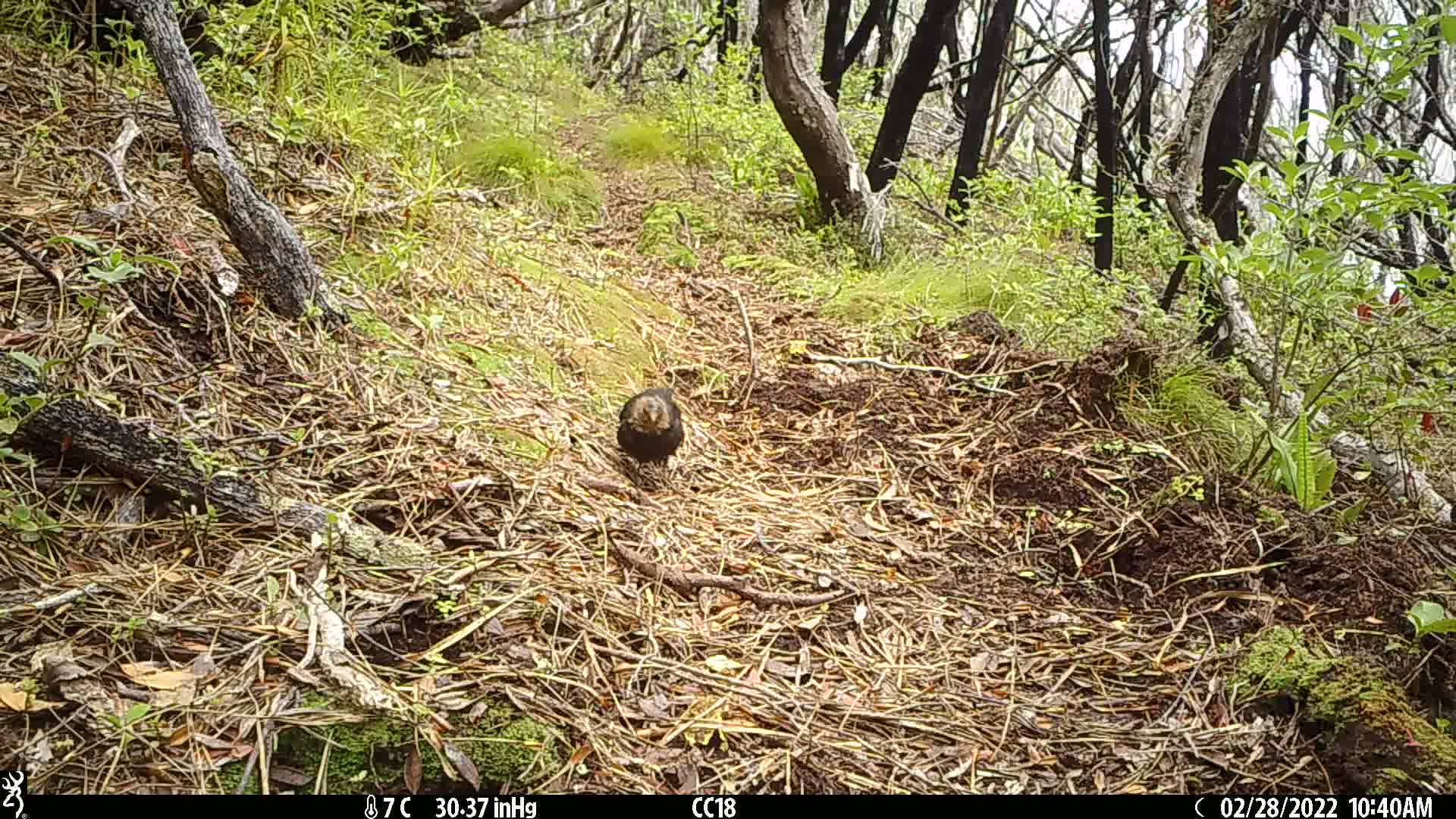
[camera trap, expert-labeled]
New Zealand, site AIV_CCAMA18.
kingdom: Animalia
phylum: Chordata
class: Aves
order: Passeriformes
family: Turdidae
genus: Turdus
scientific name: Turdus merula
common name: eurasian blackbird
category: blackbird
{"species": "blackbird (eurasian blackbird) (Turdus merula)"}